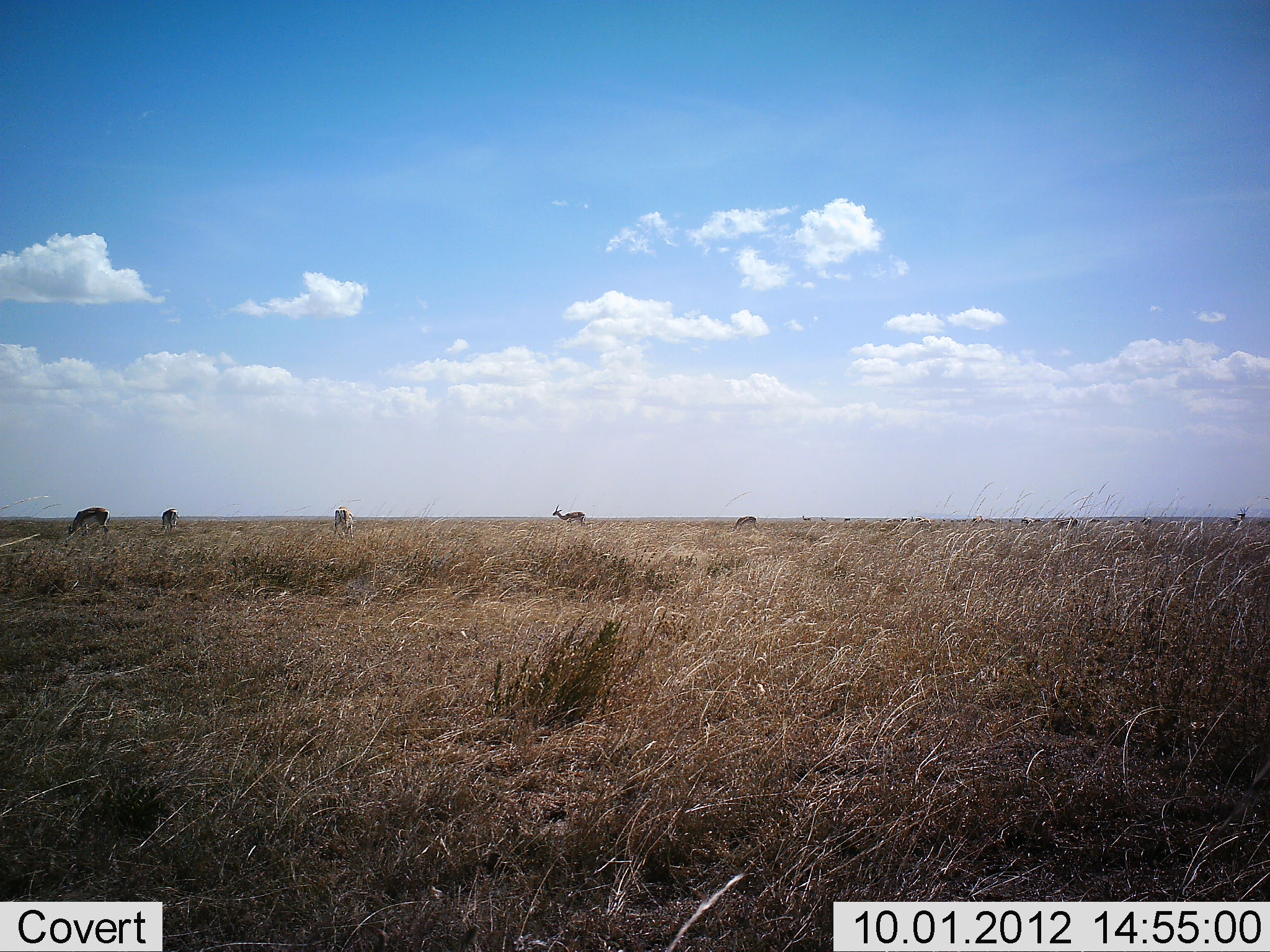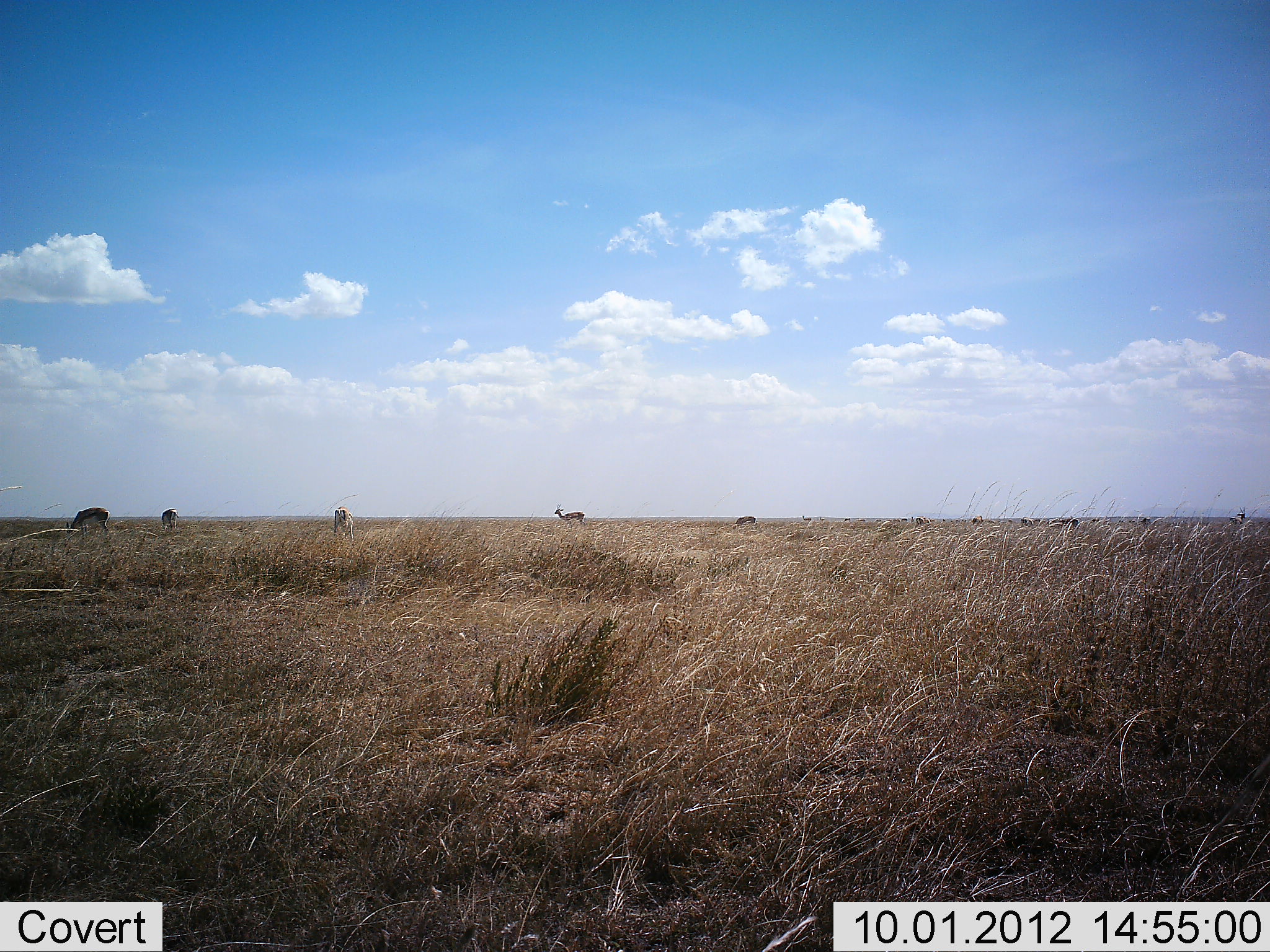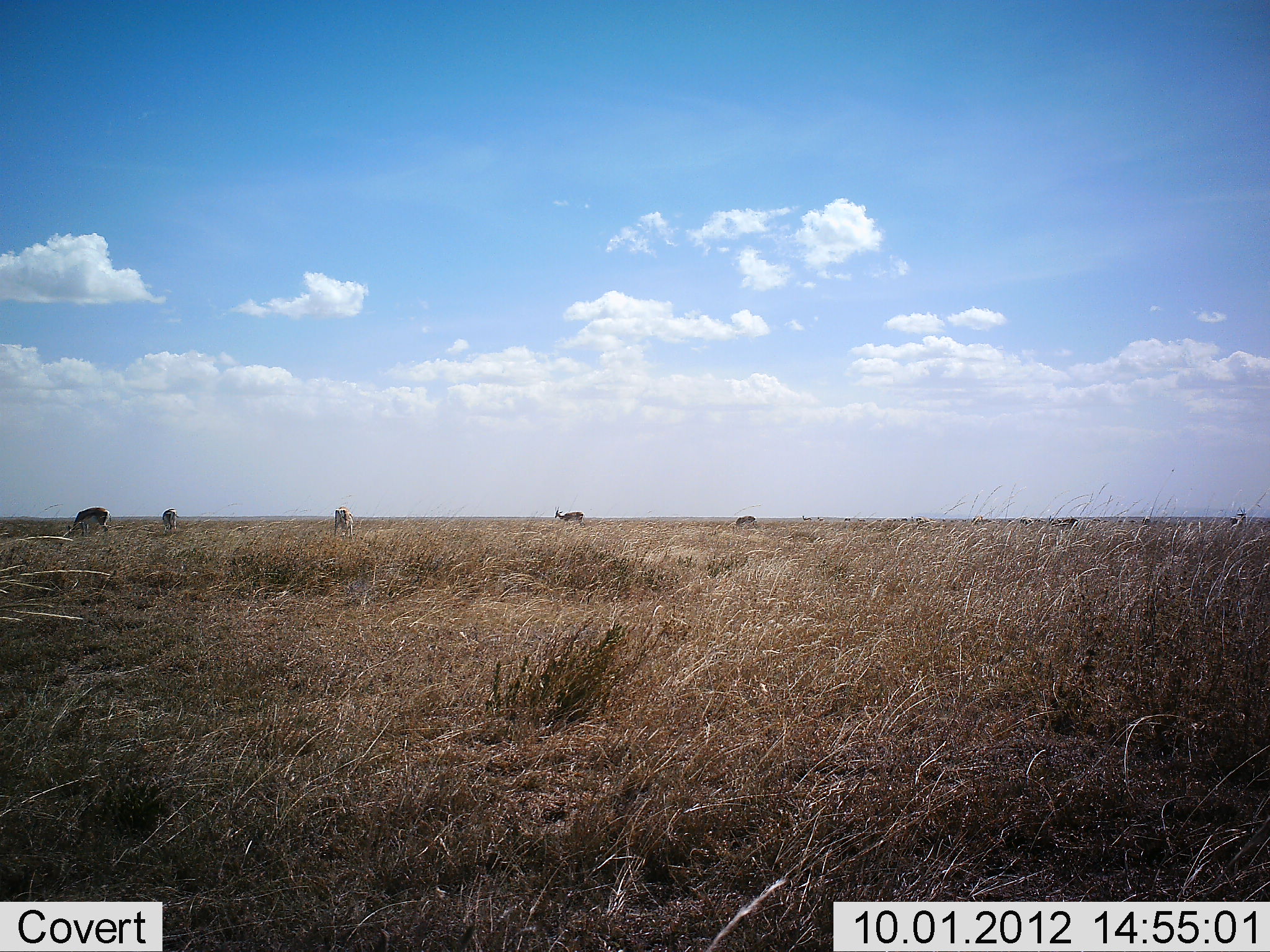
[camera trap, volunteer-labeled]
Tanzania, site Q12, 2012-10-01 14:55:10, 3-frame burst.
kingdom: Animalia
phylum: Chordata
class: Mammalia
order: Artiodactyla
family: Bovidae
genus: Eudorcas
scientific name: Eudorcas thomsonii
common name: thomson's gazelle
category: gazellethomsons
Gazellethomsons (thomson's gazelle) (Eudorcas thomsonii), count 7. Behavior (volunteer vote fractions): standing 70%, resting 10%, moving 0%, interacting 0%. Young present (vote fraction): 0%. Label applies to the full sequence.